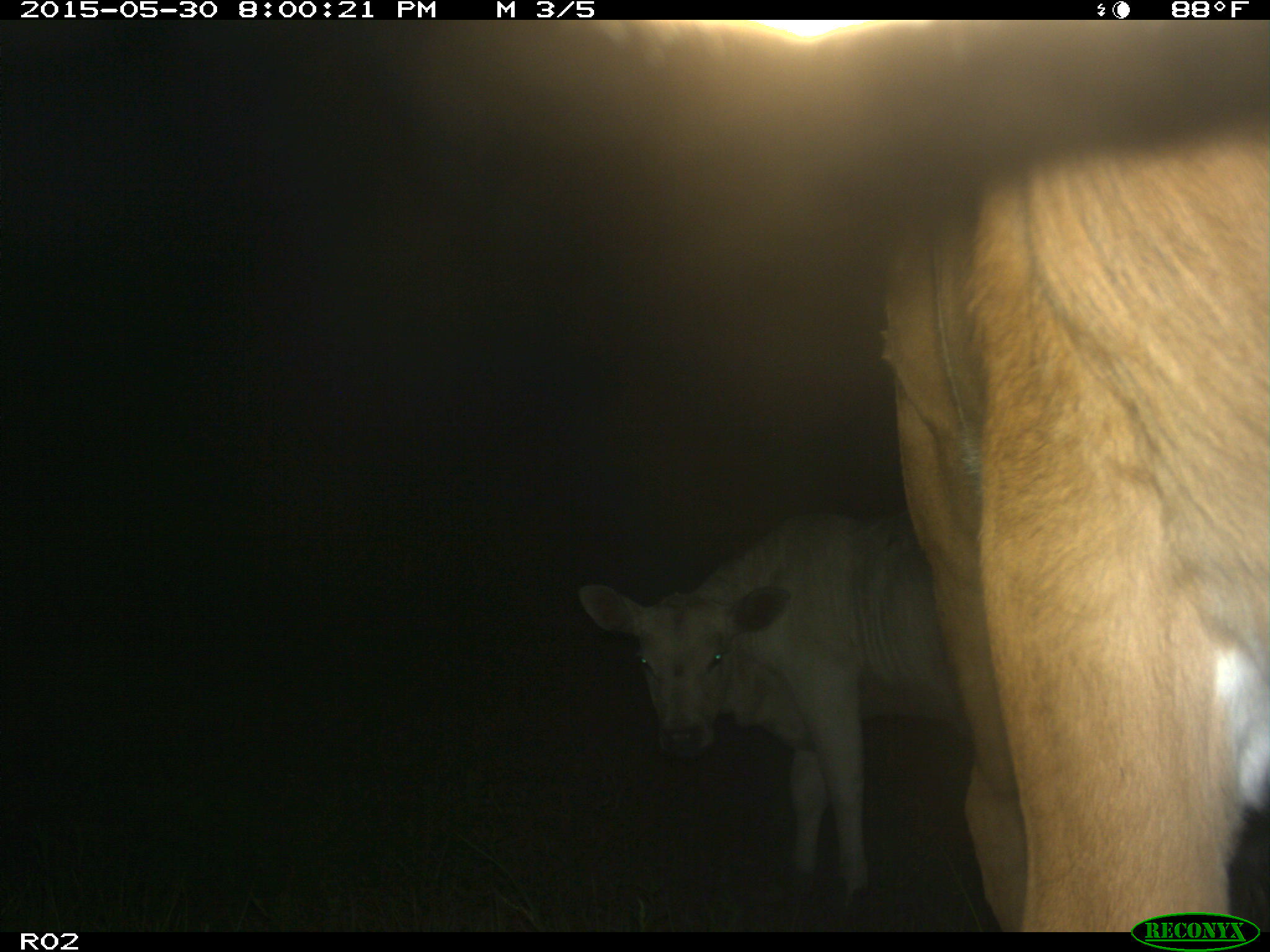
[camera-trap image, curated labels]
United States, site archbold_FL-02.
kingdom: Animalia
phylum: Chordata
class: Mammalia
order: Artiodactyla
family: Bovidae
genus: Bos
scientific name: Bos taurus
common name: domestic cow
Bos taurus (domestic cow).